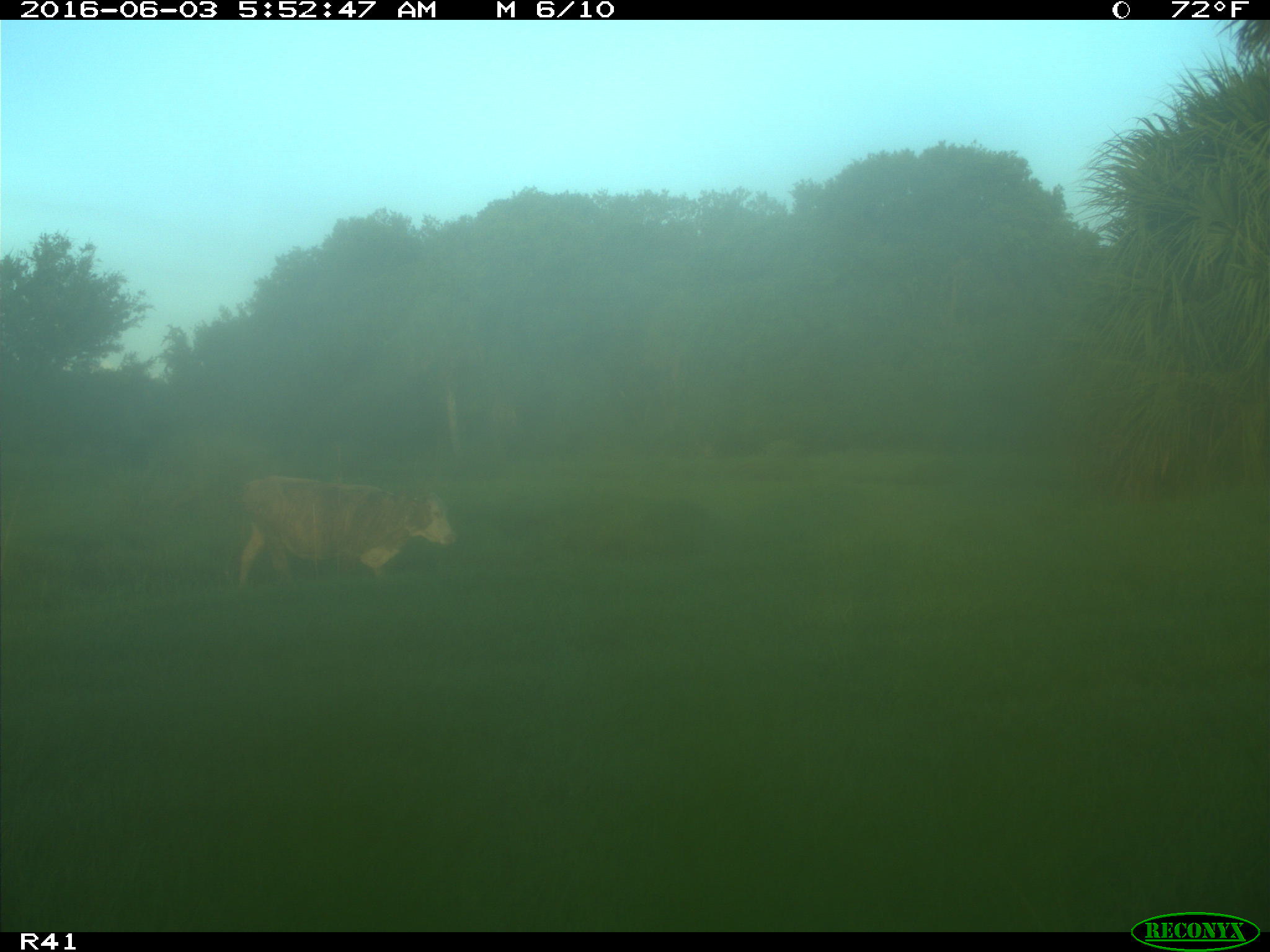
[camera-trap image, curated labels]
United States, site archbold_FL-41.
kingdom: Animalia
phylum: Chordata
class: Mammalia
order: Artiodactyla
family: Bovidae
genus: Bos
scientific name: Bos taurus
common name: domestic cow